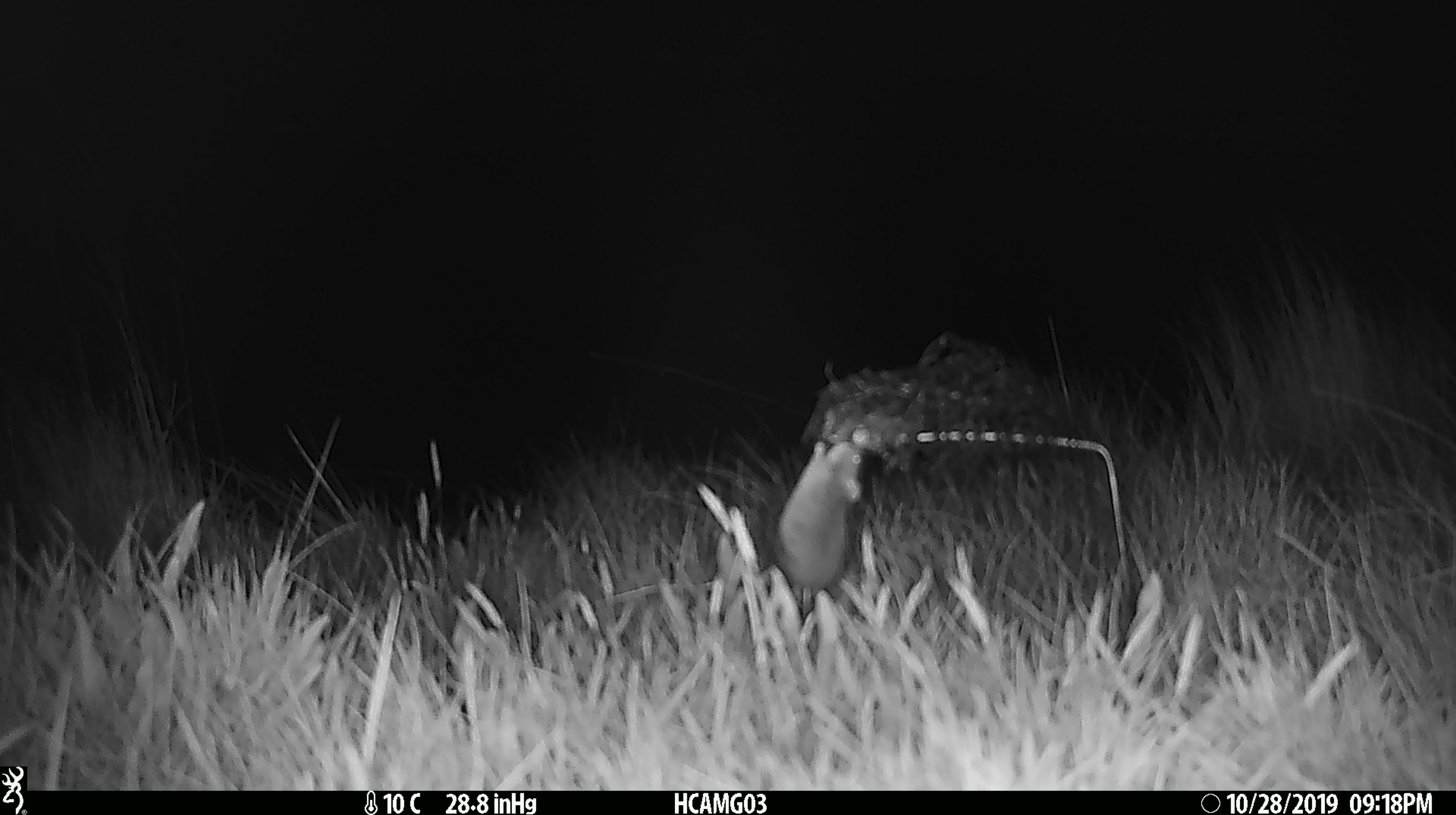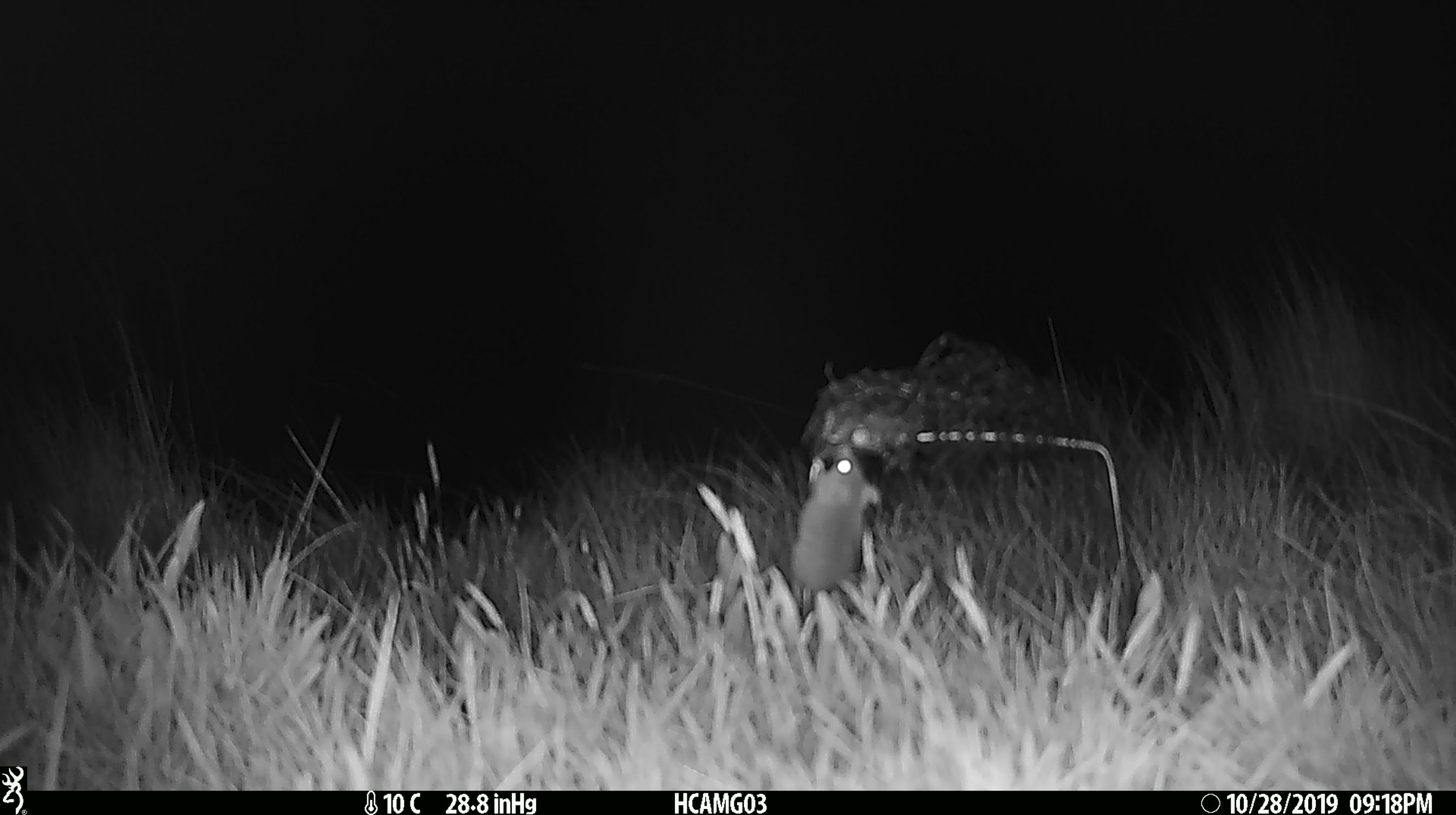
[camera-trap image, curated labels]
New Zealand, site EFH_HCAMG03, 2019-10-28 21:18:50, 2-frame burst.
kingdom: Animalia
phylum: Chordata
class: Mammalia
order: Rodentia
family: Muridae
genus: Mus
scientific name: Mus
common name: mouse